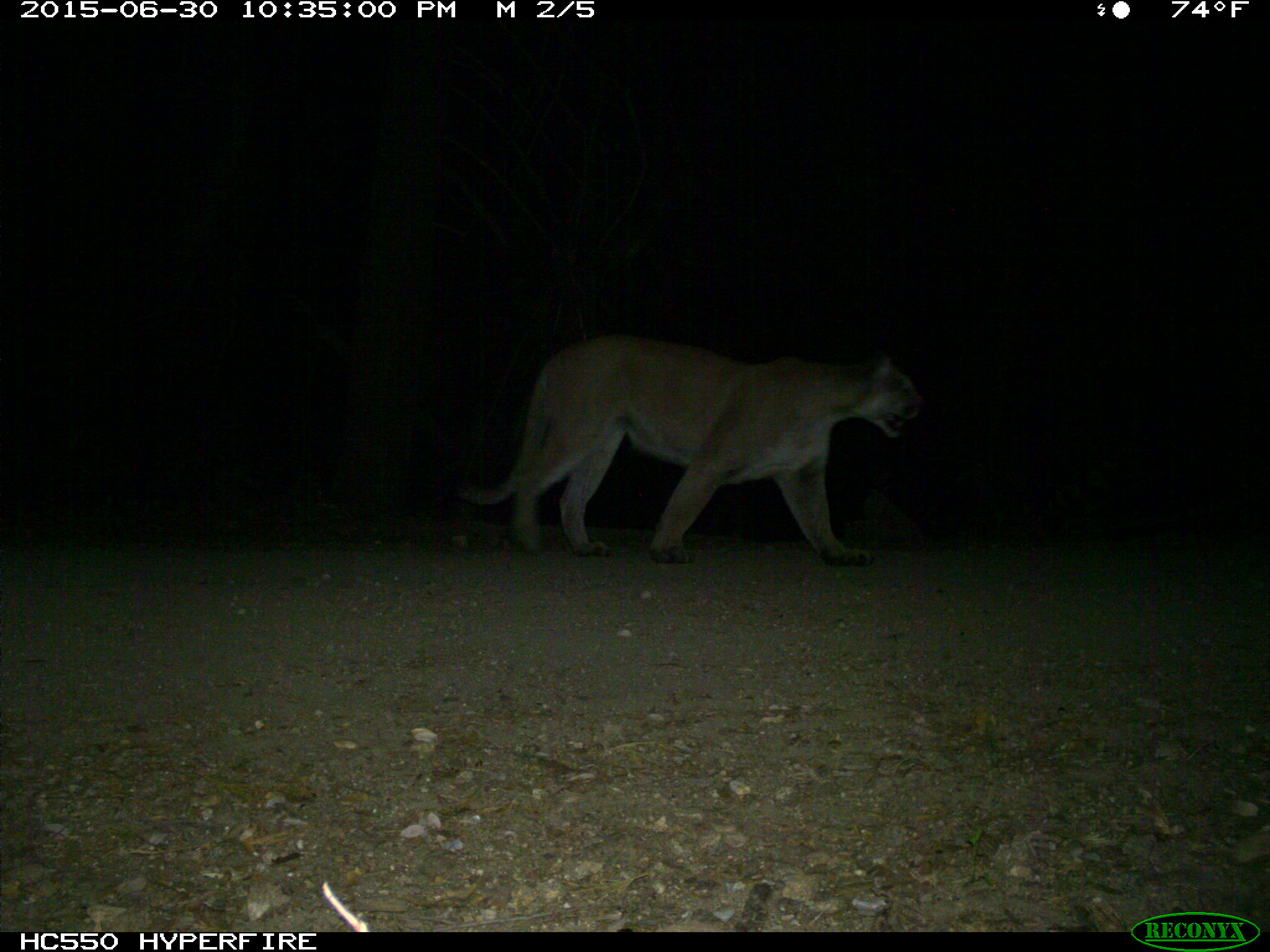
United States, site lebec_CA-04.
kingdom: Animalia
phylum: Chordata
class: Mammalia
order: Carnivora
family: Felidae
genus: Puma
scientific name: Puma concolor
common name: mountain lion